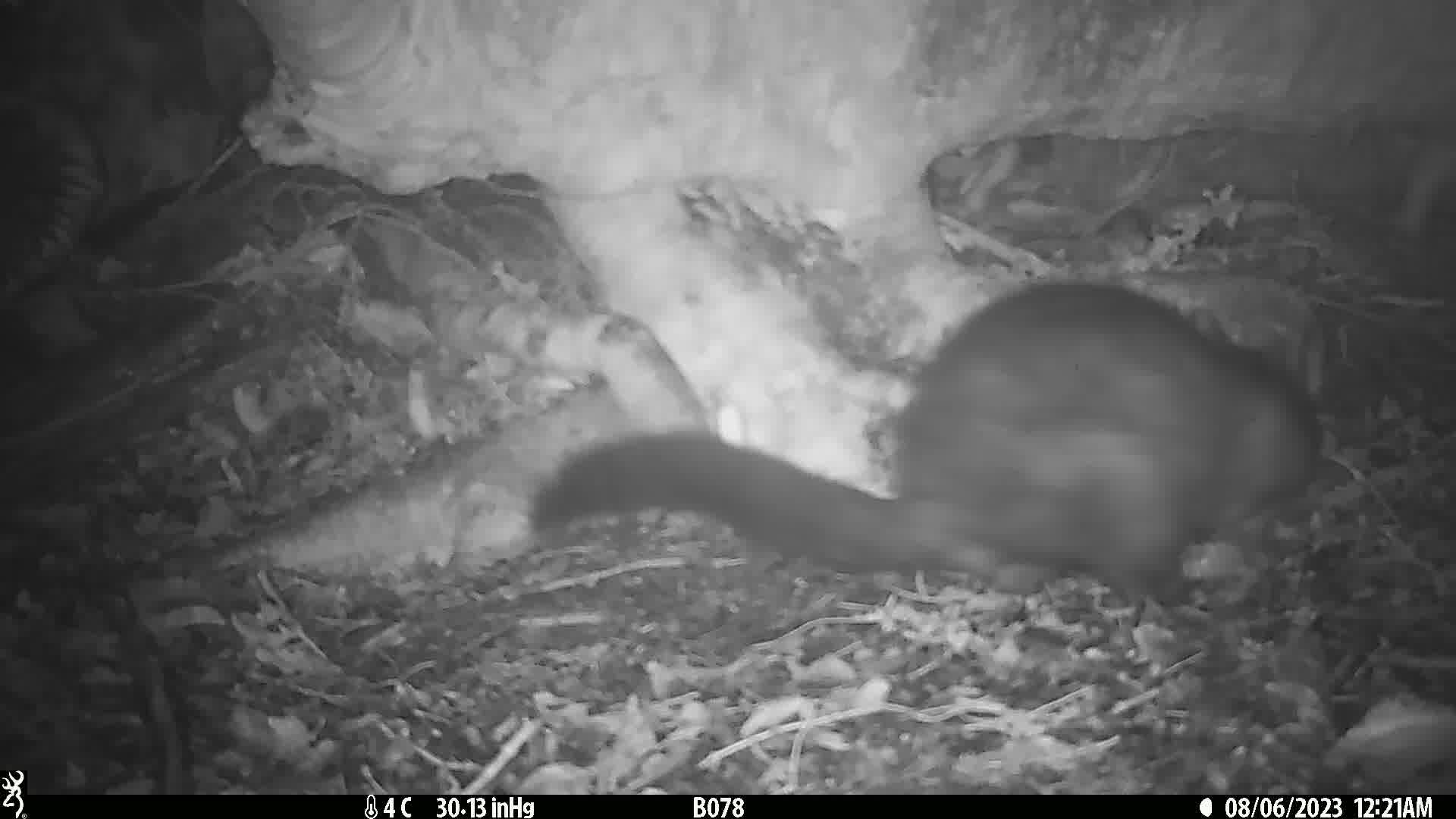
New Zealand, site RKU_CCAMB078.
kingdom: Animalia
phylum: Chordata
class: Mammalia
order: Diprotodontia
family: Phalangeridae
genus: Trichosurus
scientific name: Trichosurus vulpecula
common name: common brushtail possum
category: possum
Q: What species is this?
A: Possum (common brushtail possum) (Trichosurus vulpecula).